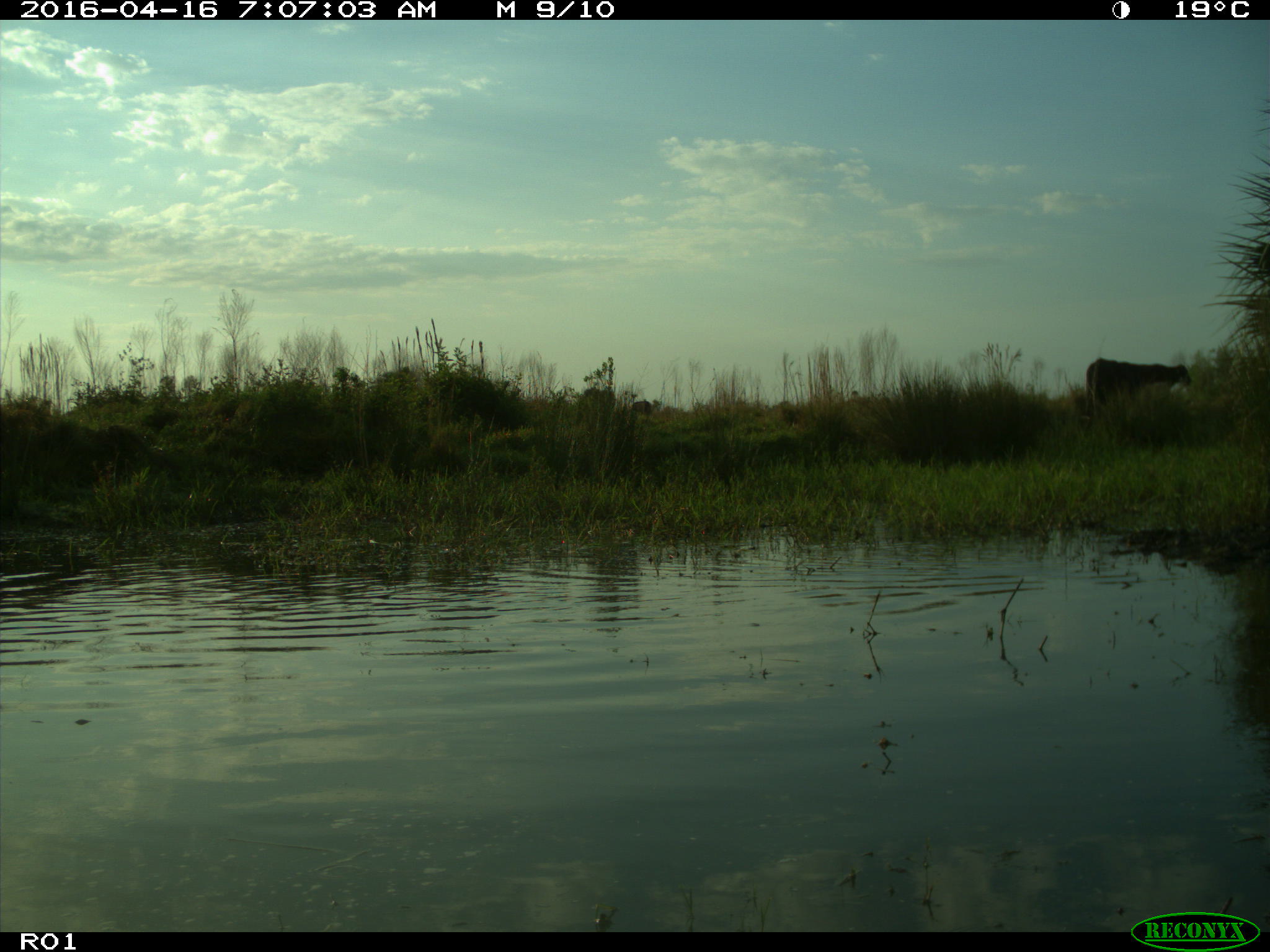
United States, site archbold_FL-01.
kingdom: Animalia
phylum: Chordata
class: Mammalia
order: Artiodactyla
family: Bovidae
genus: Bos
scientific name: Bos taurus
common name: domestic cow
Bos taurus (domestic cow).